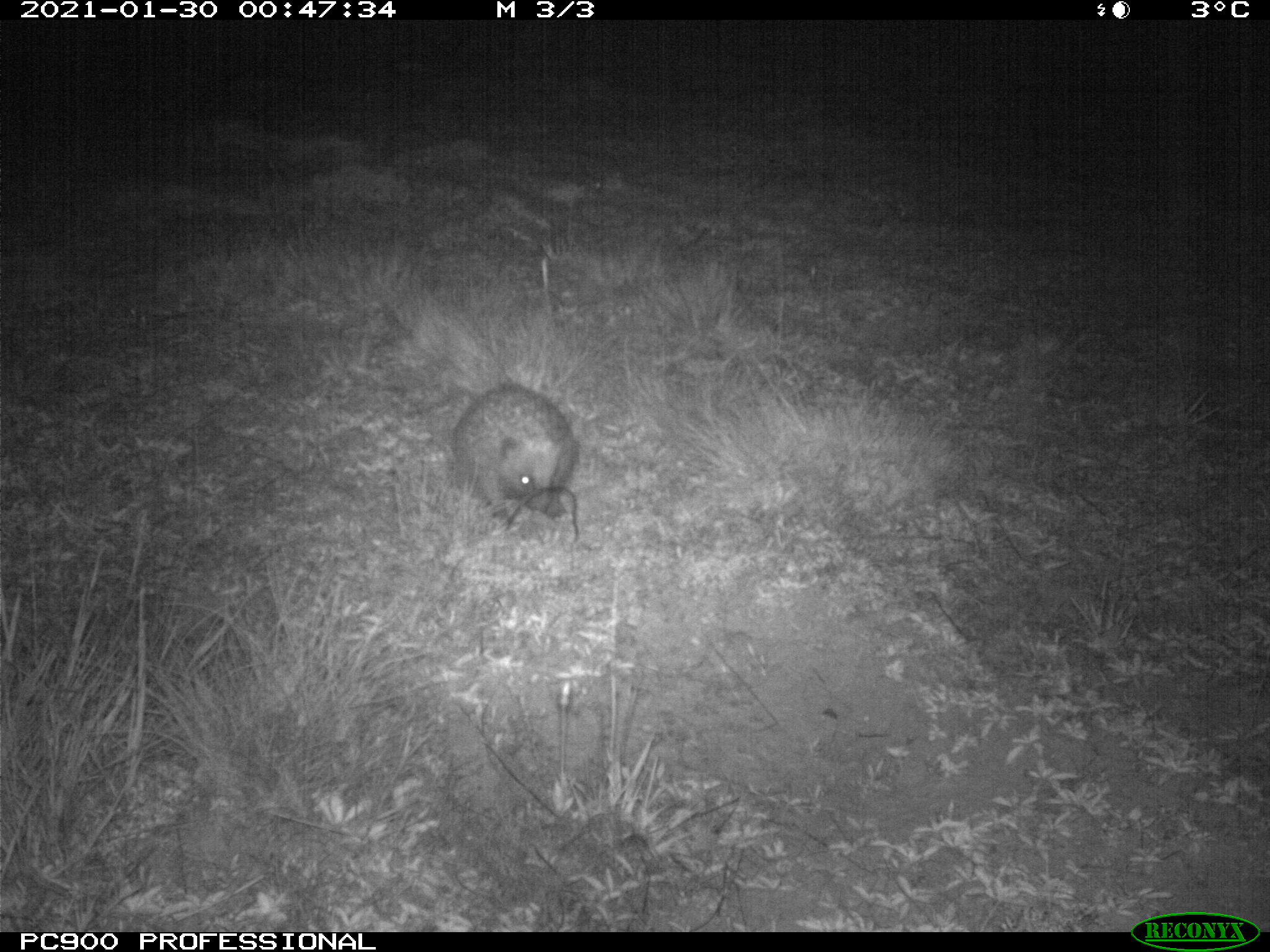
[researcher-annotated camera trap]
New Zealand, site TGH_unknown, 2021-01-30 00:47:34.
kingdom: Animalia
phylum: Chordata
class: Mammalia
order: Eulipotyphla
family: Erinaceidae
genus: Erinaceus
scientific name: Erinaceus europaeus europaeus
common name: european hedgehog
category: hedgehog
Hedgehog (european hedgehog) (Erinaceus europaeus europaeus).